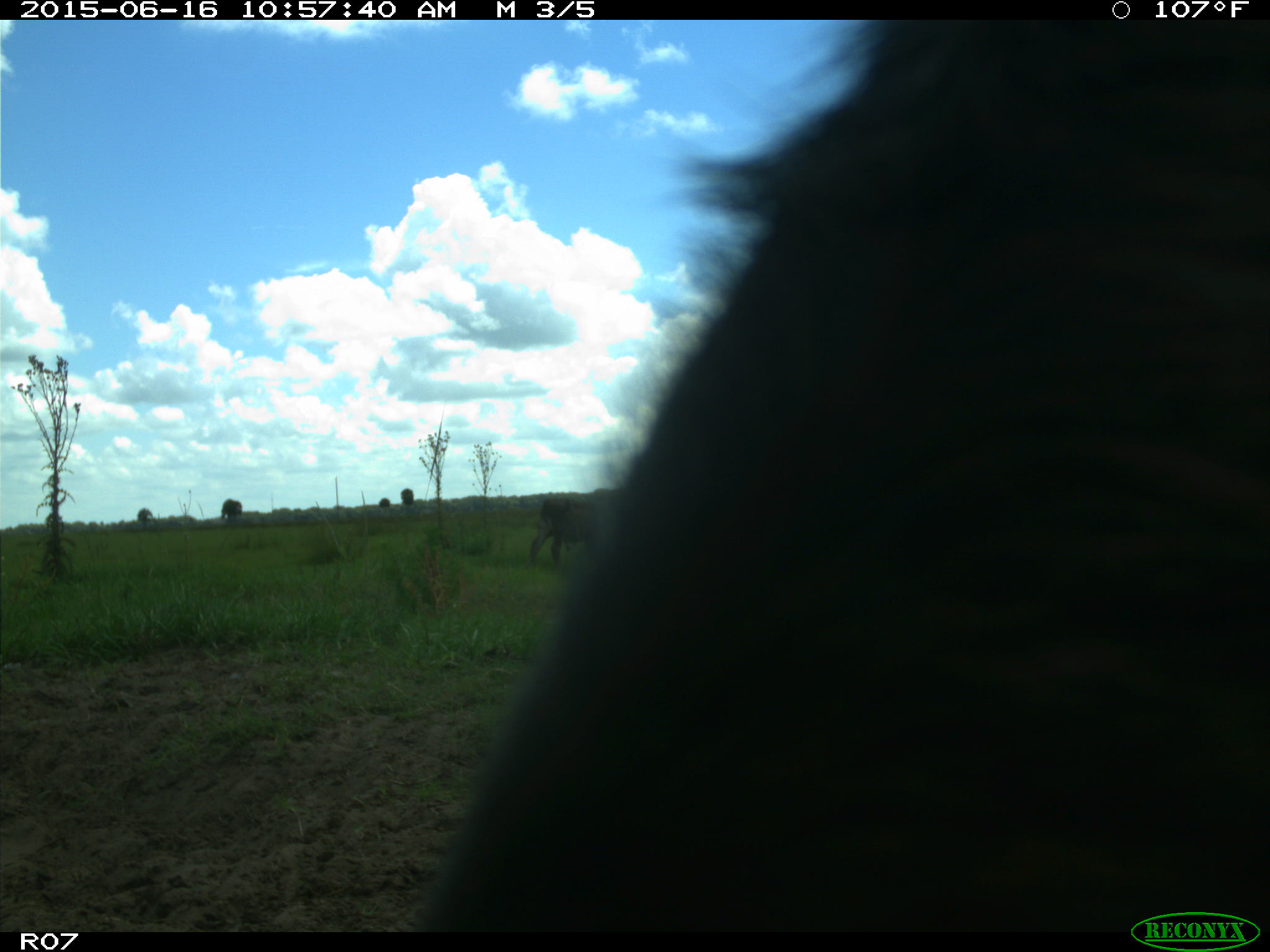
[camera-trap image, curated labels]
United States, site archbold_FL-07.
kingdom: Animalia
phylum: Chordata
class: Mammalia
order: Artiodactyla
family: Bovidae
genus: Bos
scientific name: Bos taurus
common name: domestic cow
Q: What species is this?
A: Bos taurus (domestic cow).